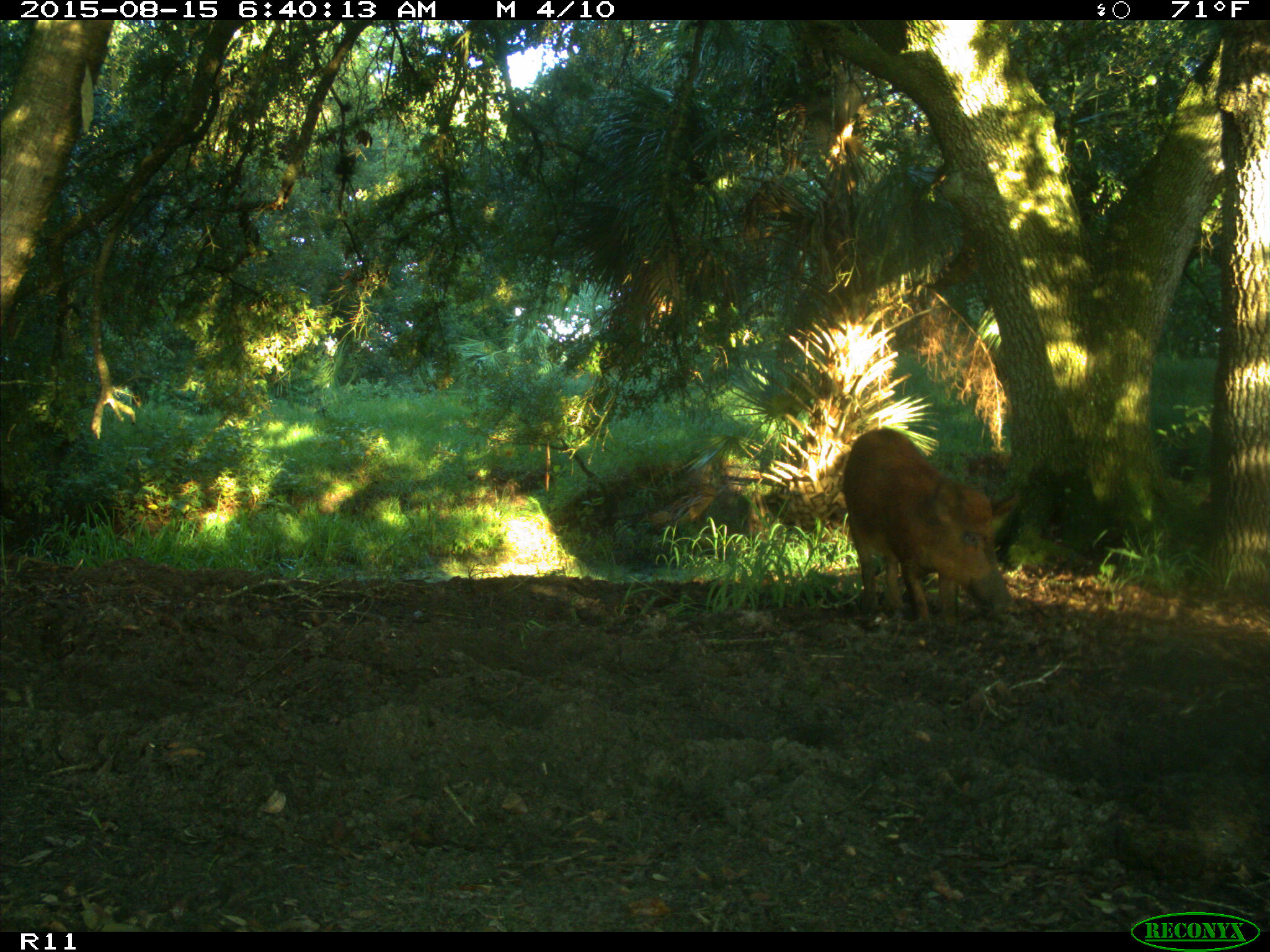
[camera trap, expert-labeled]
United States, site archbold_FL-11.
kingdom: Animalia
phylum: Chordata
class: Mammalia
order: Artiodactyla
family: Suidae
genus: Sus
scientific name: Sus scrofa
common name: wild boar